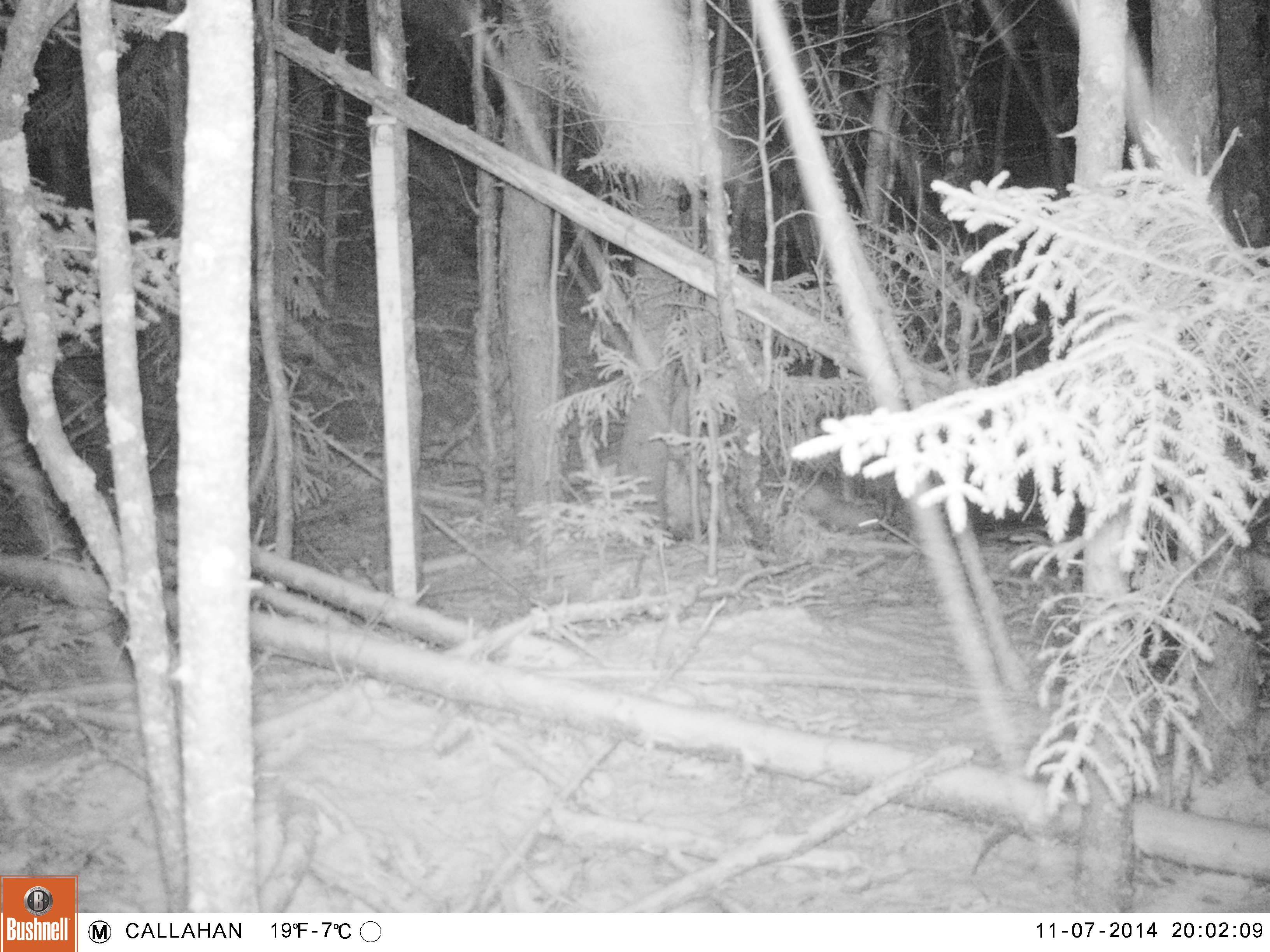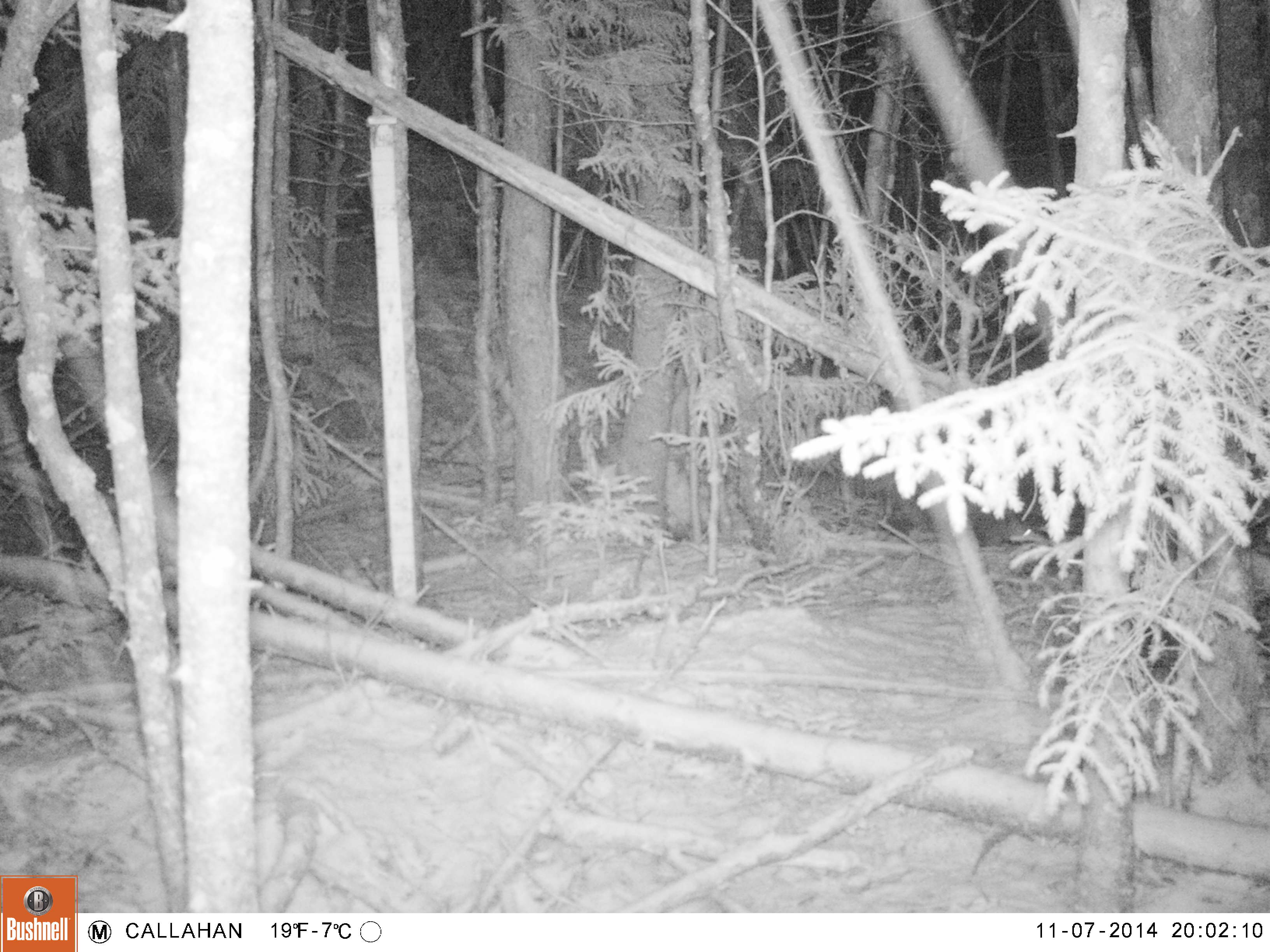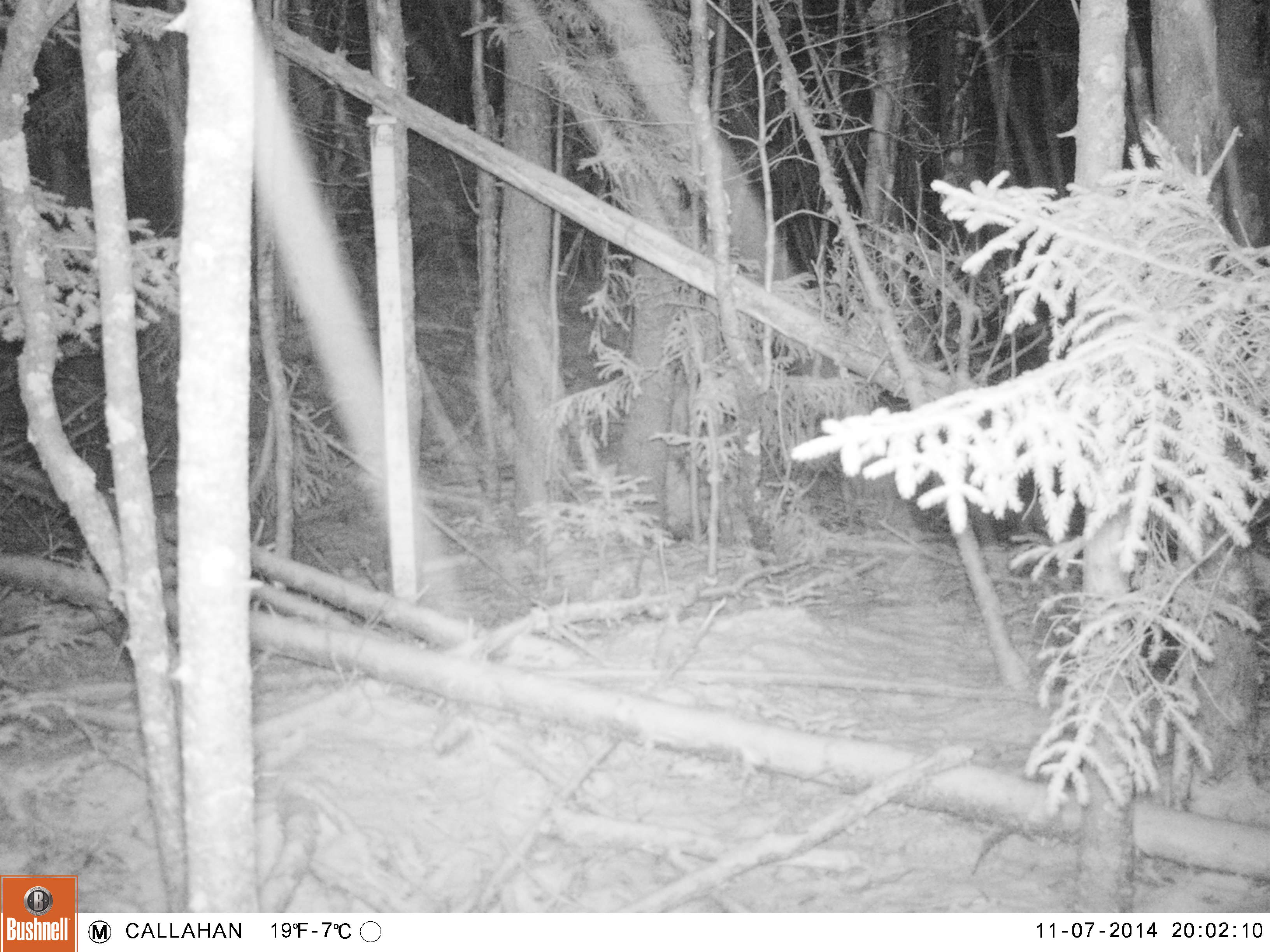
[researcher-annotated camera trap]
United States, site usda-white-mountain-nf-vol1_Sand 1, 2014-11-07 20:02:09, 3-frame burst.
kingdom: Animalia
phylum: Chordata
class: Mammalia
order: Carnivora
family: Mustelidae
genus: Martes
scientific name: Martes americana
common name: american marten